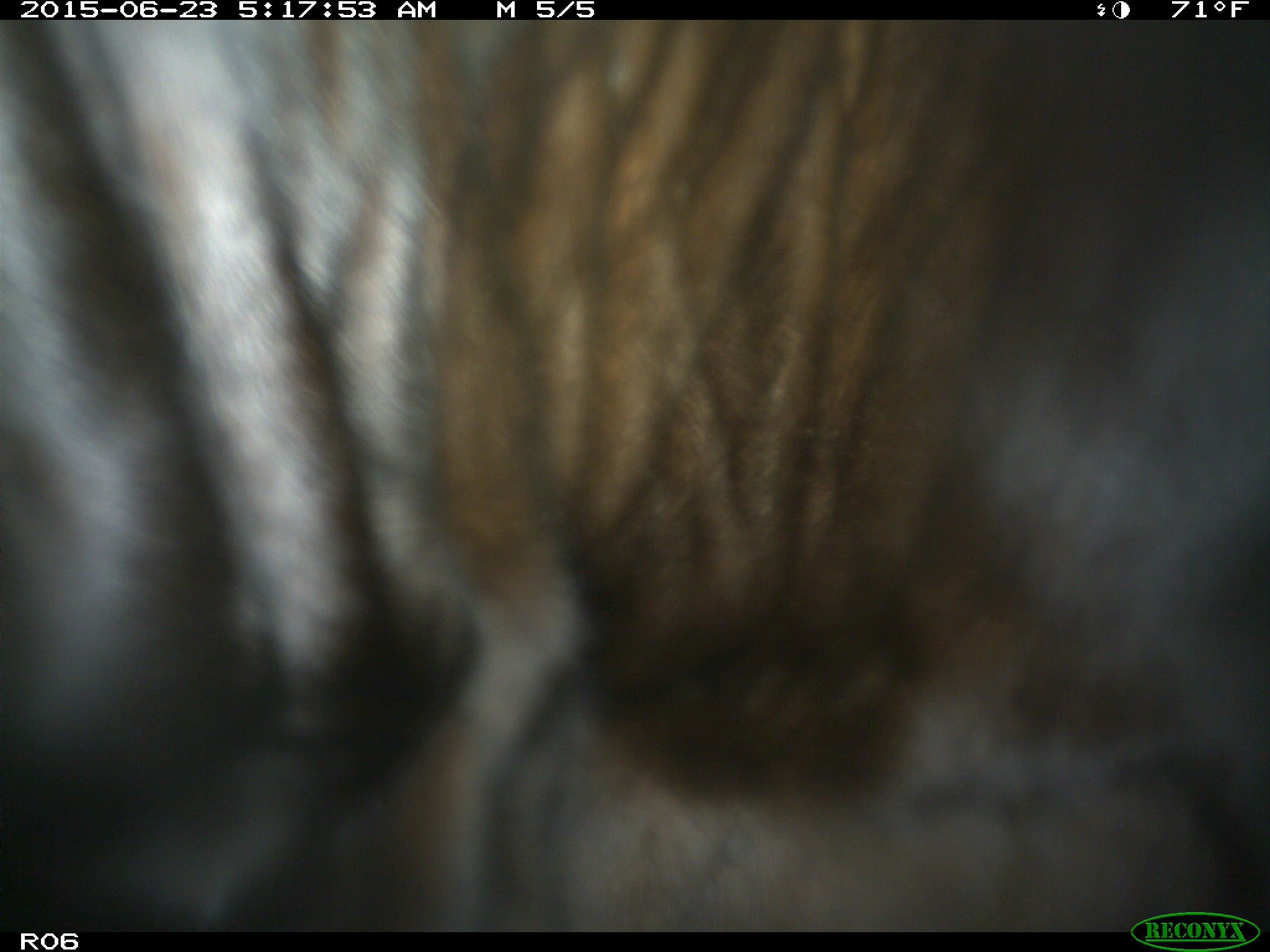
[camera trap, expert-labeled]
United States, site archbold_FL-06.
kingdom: Animalia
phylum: Chordata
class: Mammalia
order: Artiodactyla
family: Bovidae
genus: Bos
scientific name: Bos taurus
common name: domestic cow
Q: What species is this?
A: Bos taurus (domestic cow).